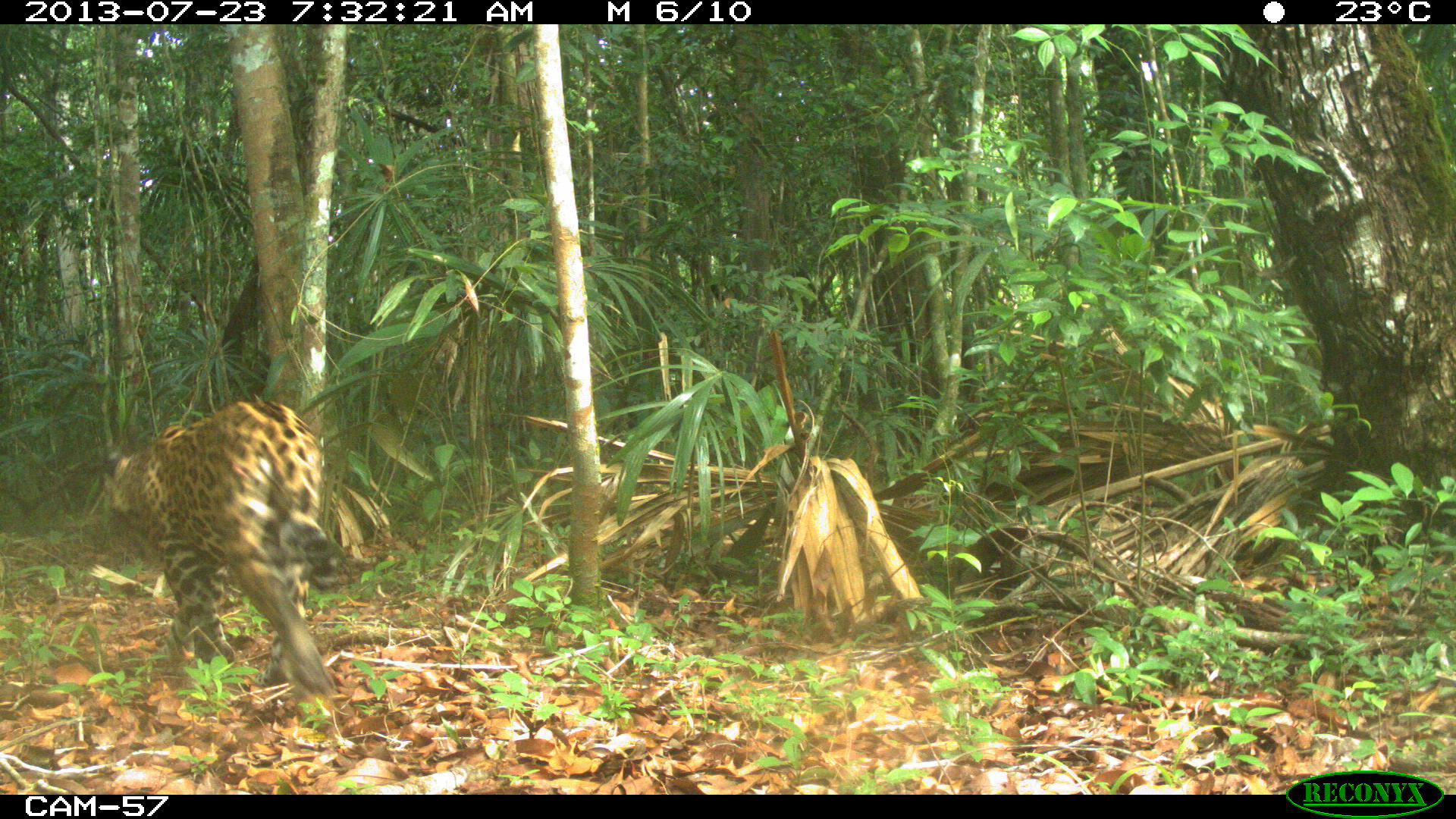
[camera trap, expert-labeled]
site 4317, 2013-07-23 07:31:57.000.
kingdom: Animalia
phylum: Chordata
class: Mammalia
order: Carnivora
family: Felidae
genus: Panthera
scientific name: Panthera onca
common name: jaguar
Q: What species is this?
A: Panthera onca (jaguar).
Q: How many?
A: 1.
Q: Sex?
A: Male.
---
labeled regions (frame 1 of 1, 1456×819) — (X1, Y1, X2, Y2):
panthera onca: (102, 396, 343, 716)